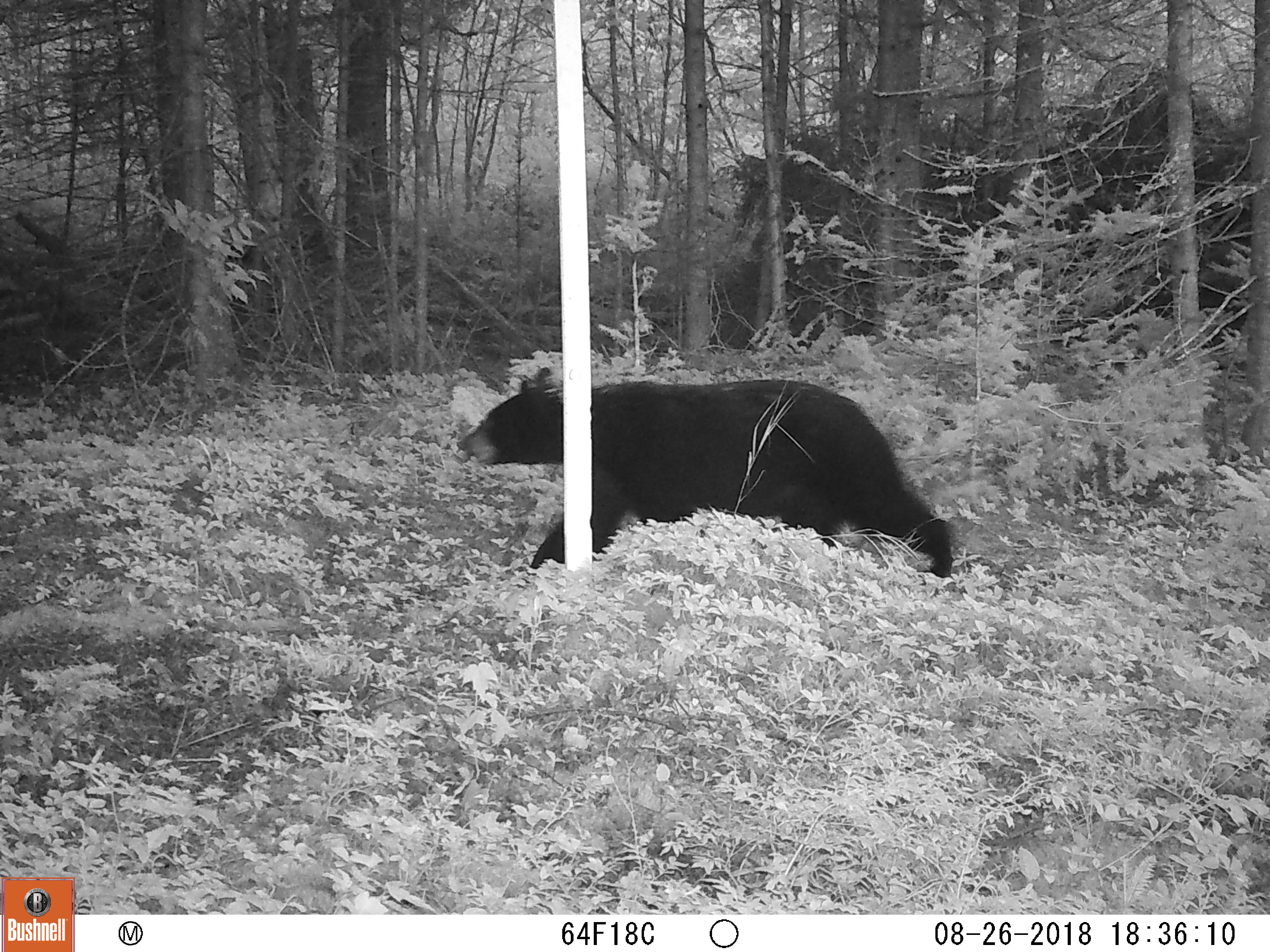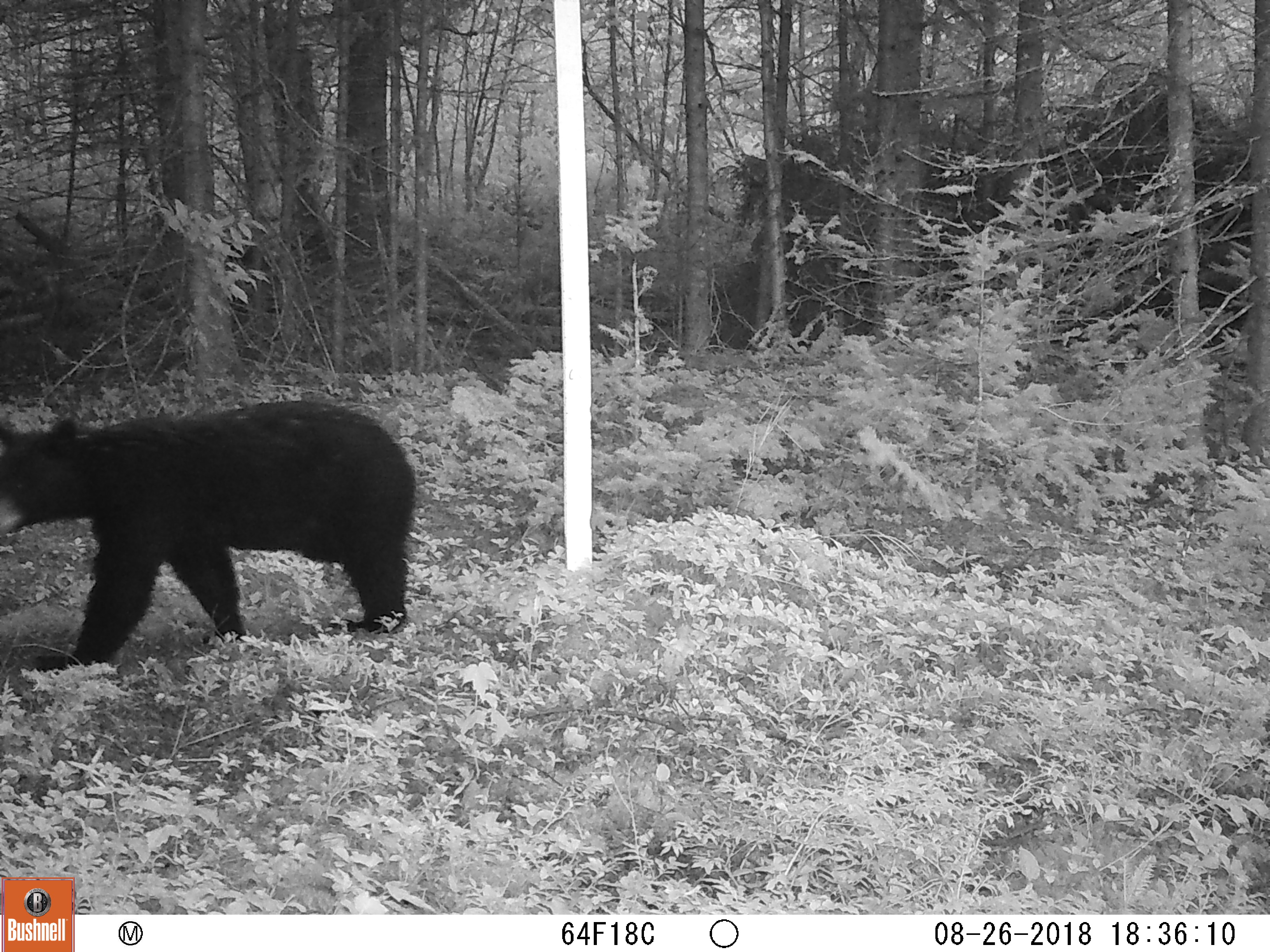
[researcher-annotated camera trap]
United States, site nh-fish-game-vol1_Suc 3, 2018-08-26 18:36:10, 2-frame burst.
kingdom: Animalia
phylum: Chordata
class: Mammalia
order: Carnivora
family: Ursidae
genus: Ursus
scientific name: Ursus americanus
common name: black bear